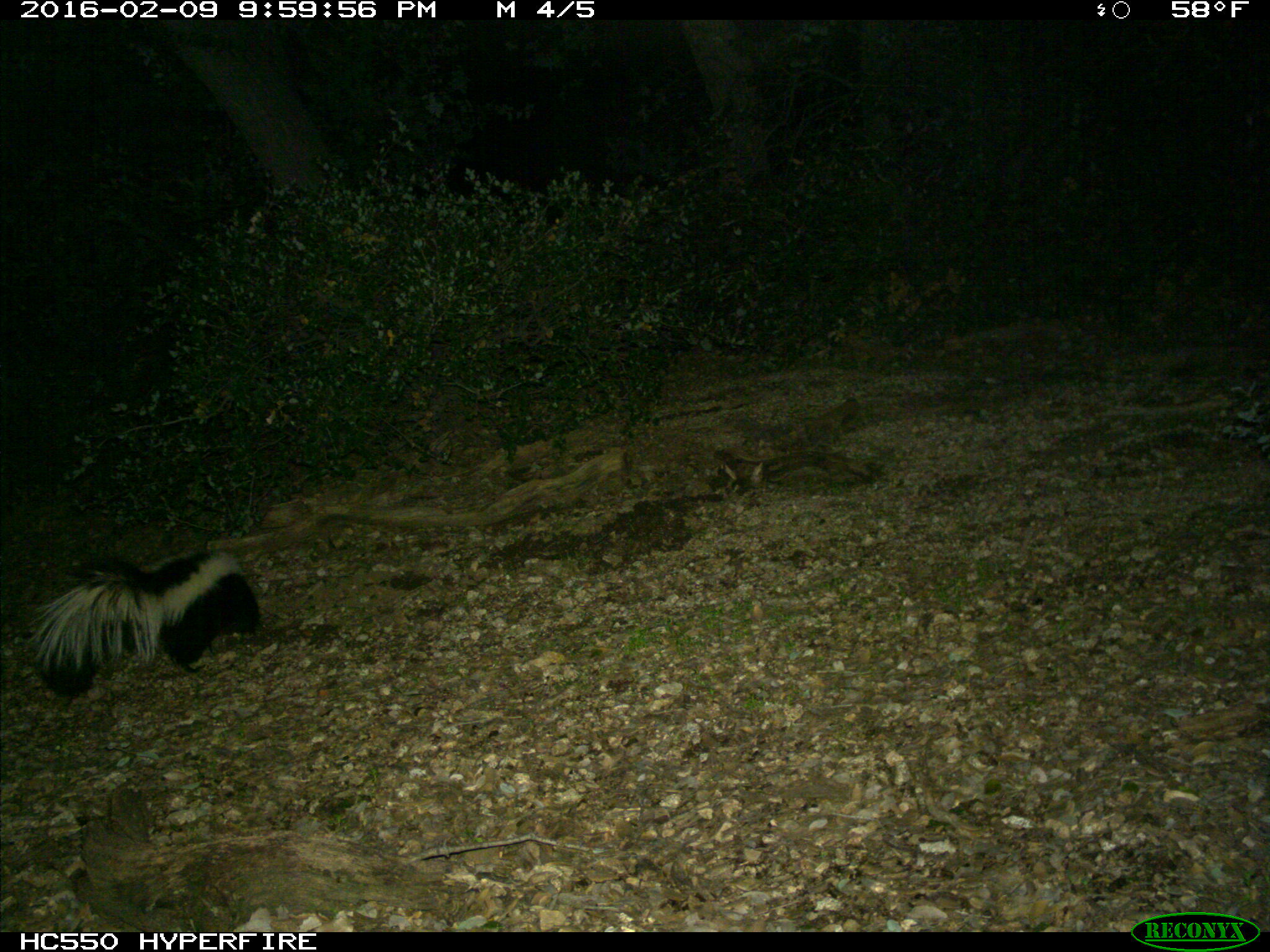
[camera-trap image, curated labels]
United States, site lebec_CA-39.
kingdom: Animalia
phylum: Chordata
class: Mammalia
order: Carnivora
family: Mephitidae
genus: Mephitis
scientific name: Mephitis mephitis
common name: striped skunk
Mephitis mephitis (striped skunk).